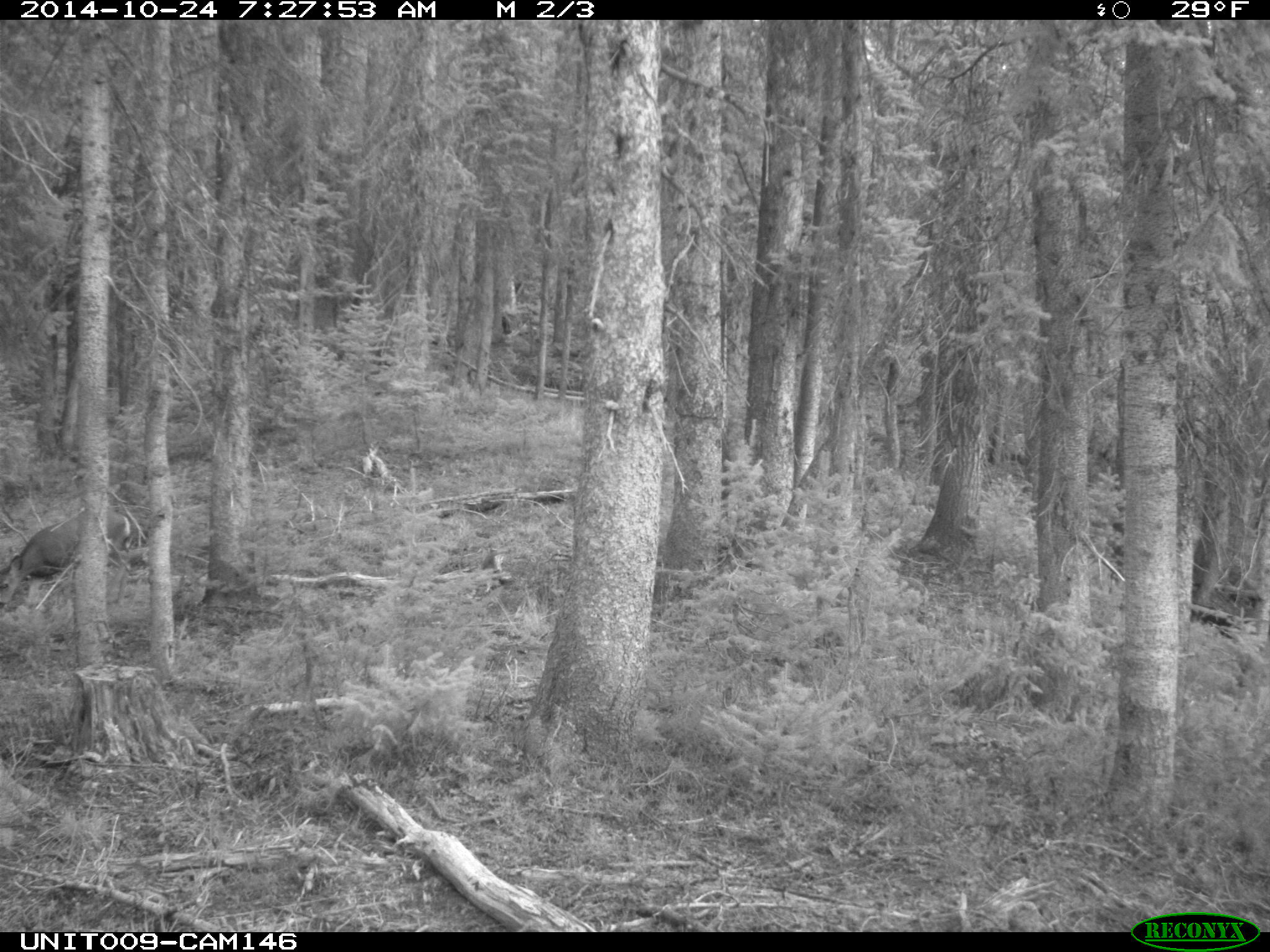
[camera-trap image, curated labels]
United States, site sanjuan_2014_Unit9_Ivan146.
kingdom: Animalia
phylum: Chordata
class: Mammalia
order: Artiodactyla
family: Cervidae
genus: Odocoileus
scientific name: Odocoileus hemionus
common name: mule deer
Odocoileus hemionus (mule deer).